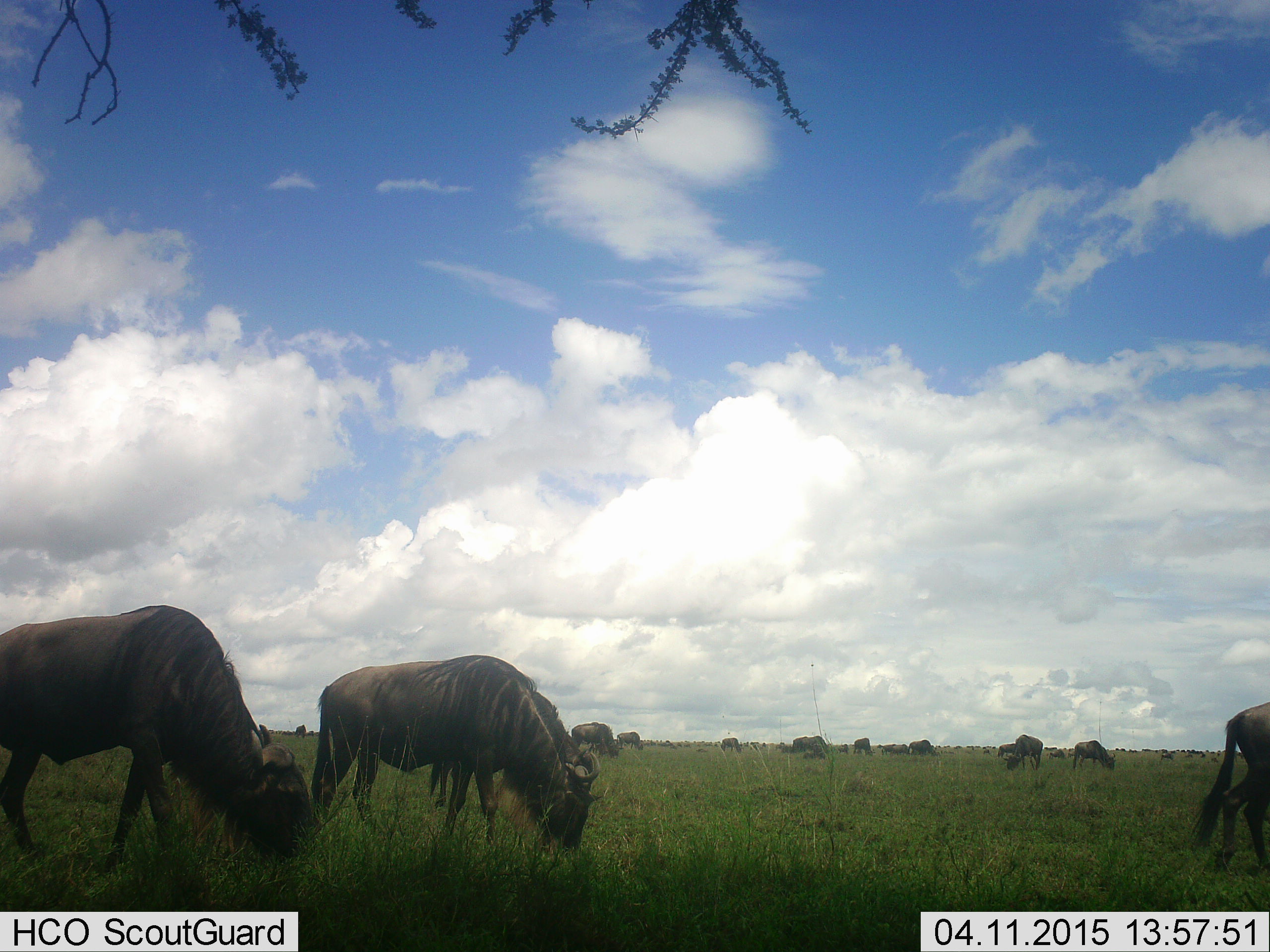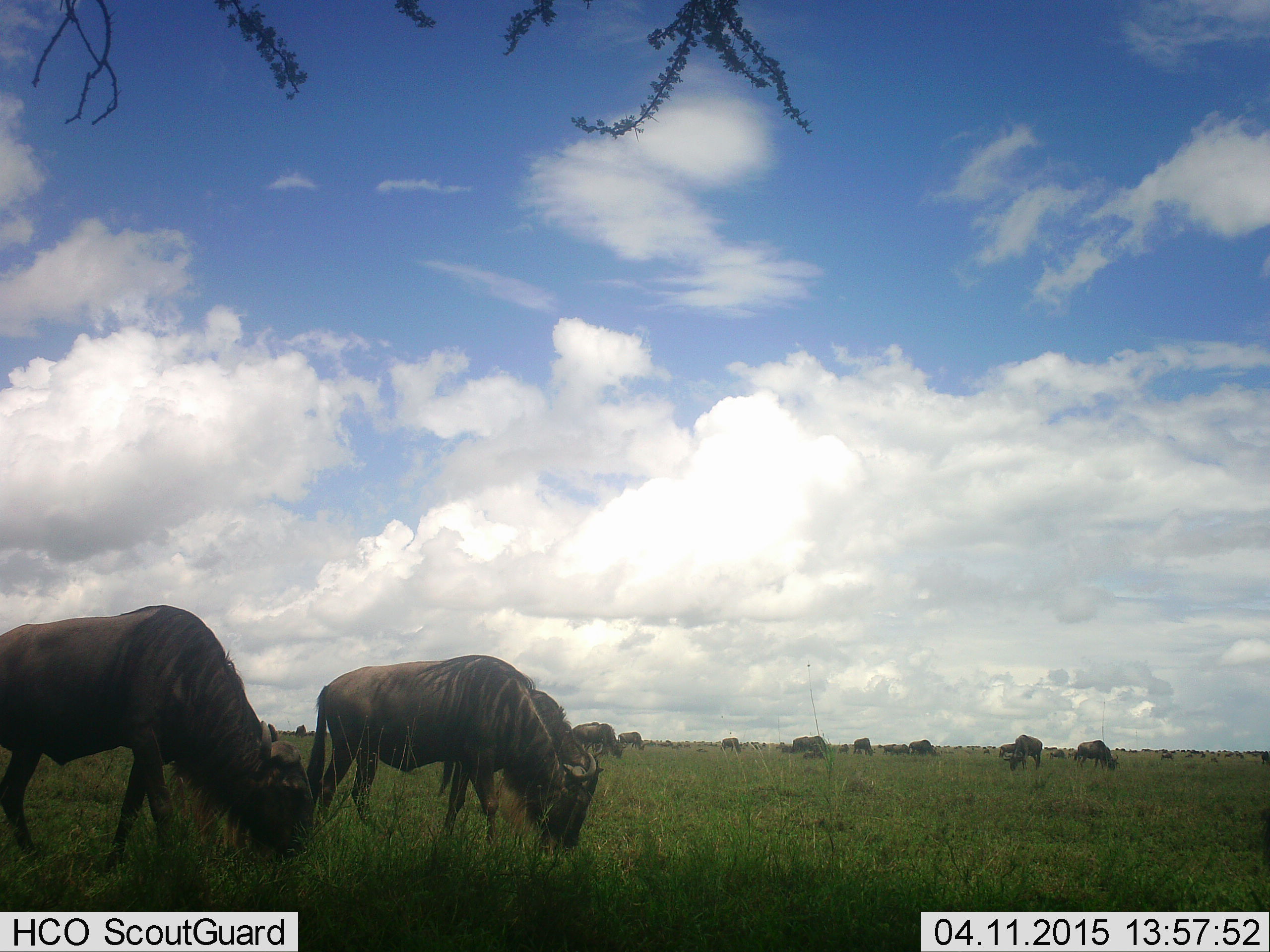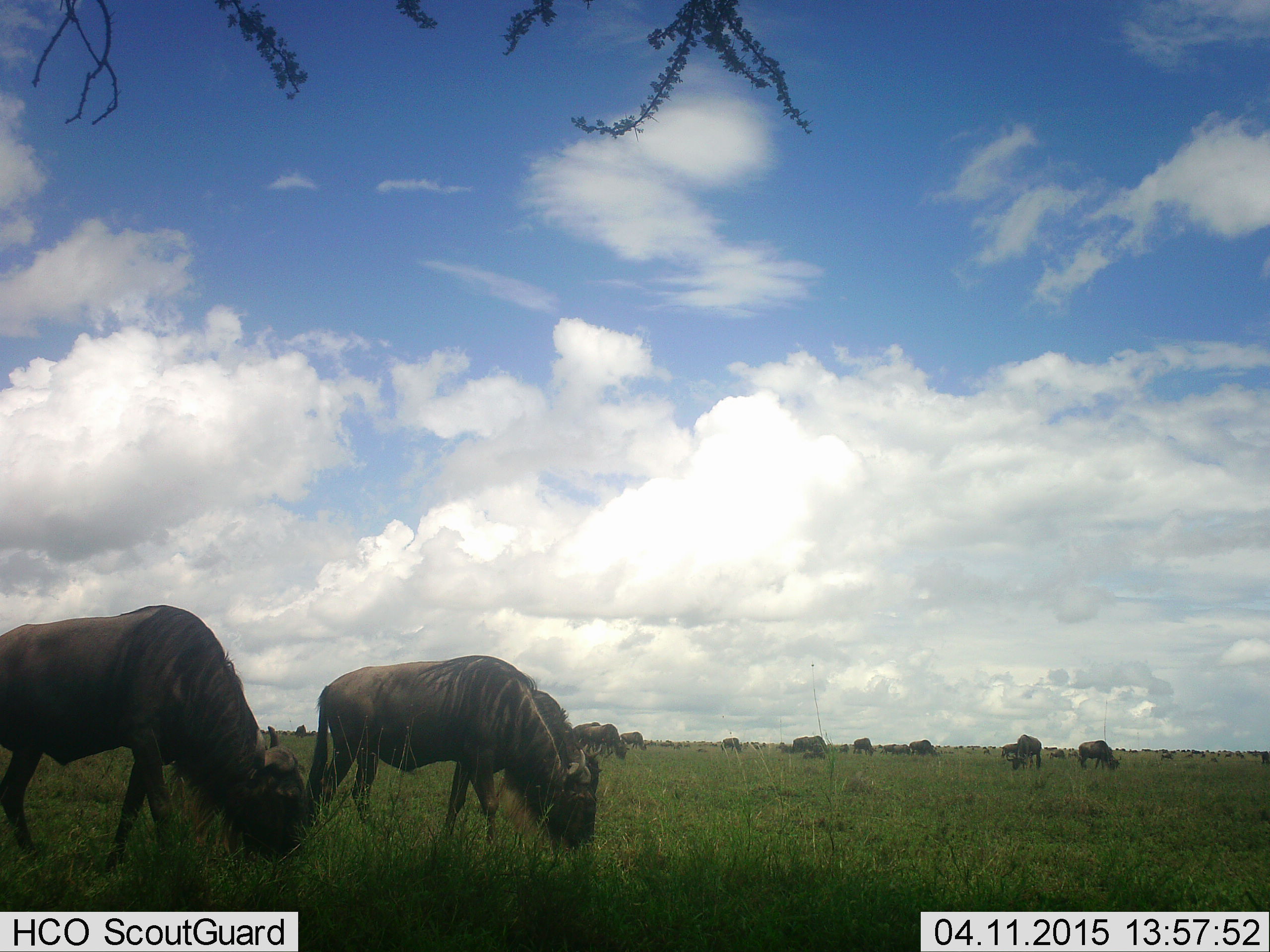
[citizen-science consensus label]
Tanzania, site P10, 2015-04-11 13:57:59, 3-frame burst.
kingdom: Animalia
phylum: Chordata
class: Mammalia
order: Artiodactyla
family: Bovidae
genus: Connochaetes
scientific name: Connochaetes taurinus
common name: blue wildebeest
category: wildebeest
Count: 11-50.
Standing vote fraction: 20%.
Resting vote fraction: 0%.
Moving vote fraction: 0%.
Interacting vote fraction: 0%.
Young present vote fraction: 0%.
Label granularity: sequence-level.